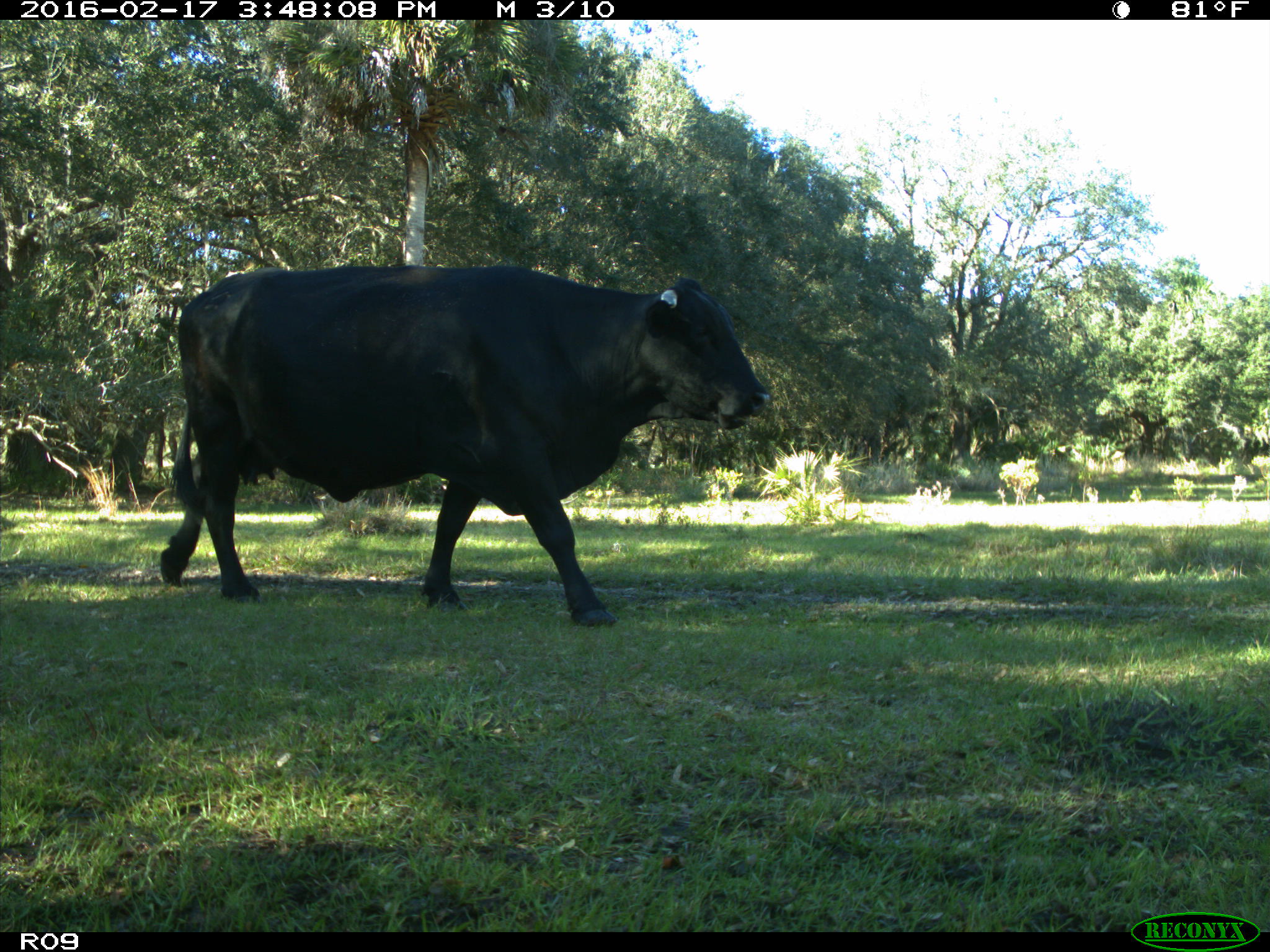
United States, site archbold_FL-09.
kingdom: Animalia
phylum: Chordata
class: Mammalia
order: Artiodactyla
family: Bovidae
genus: Bos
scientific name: Bos taurus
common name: domestic cow